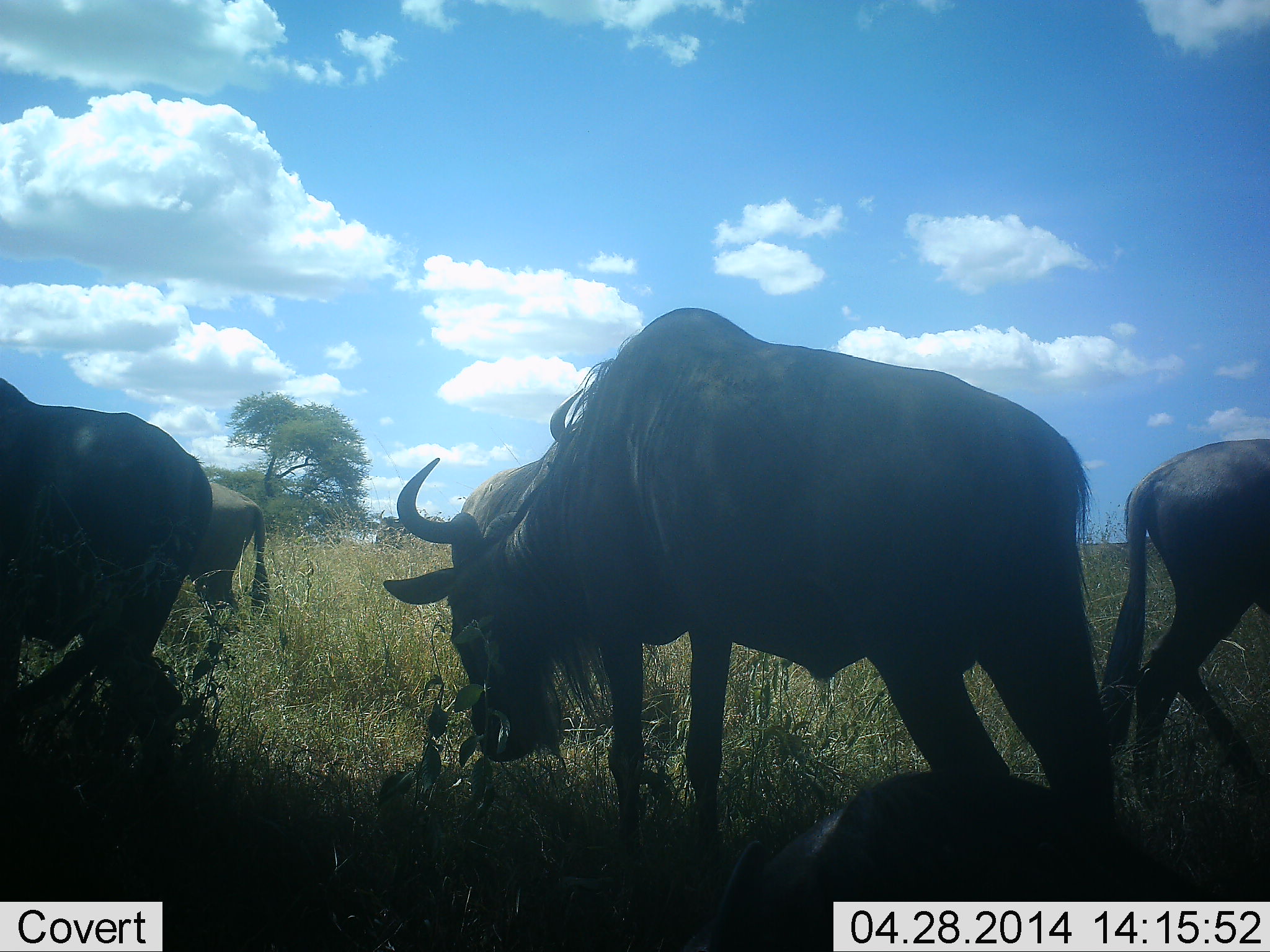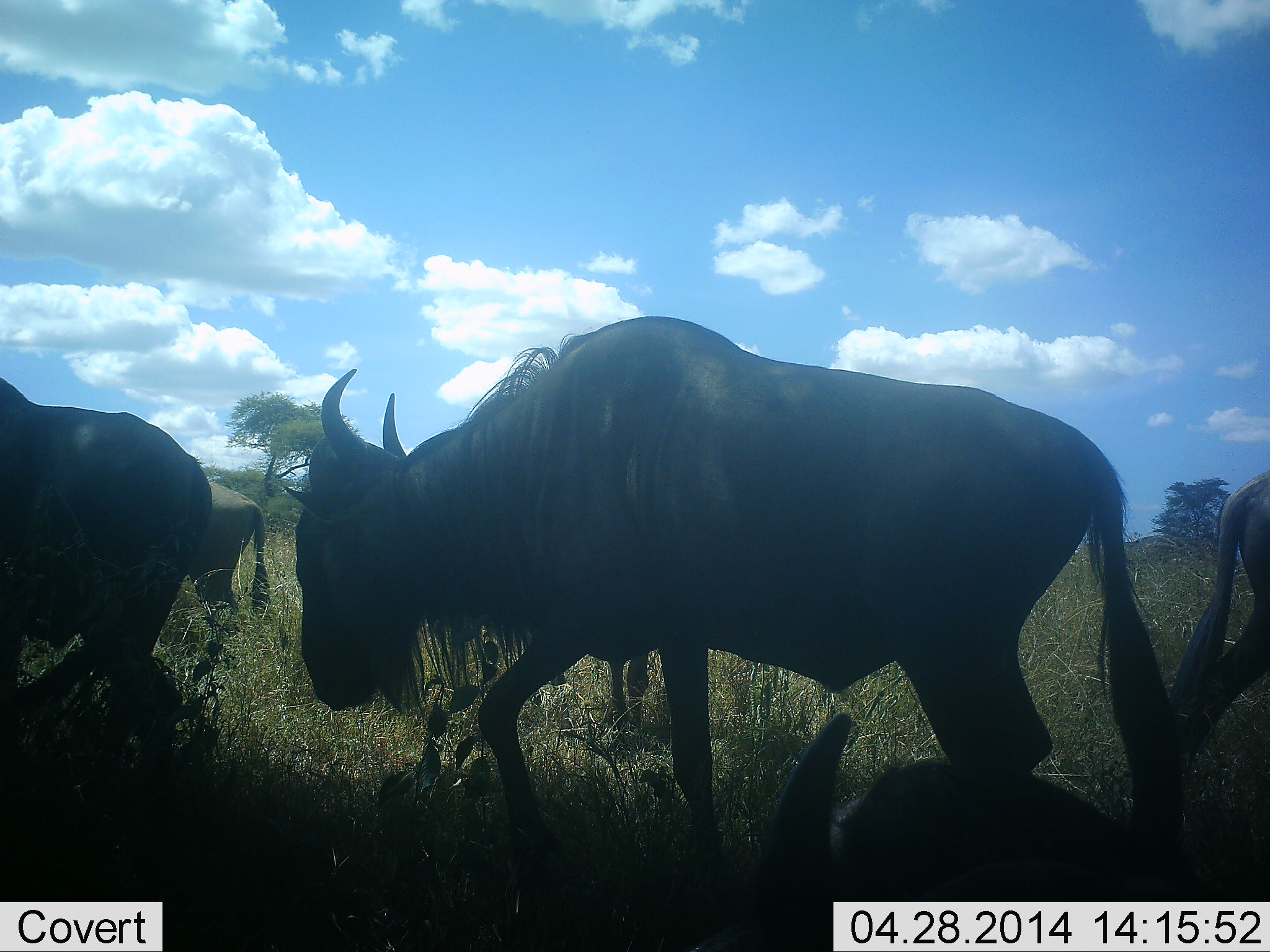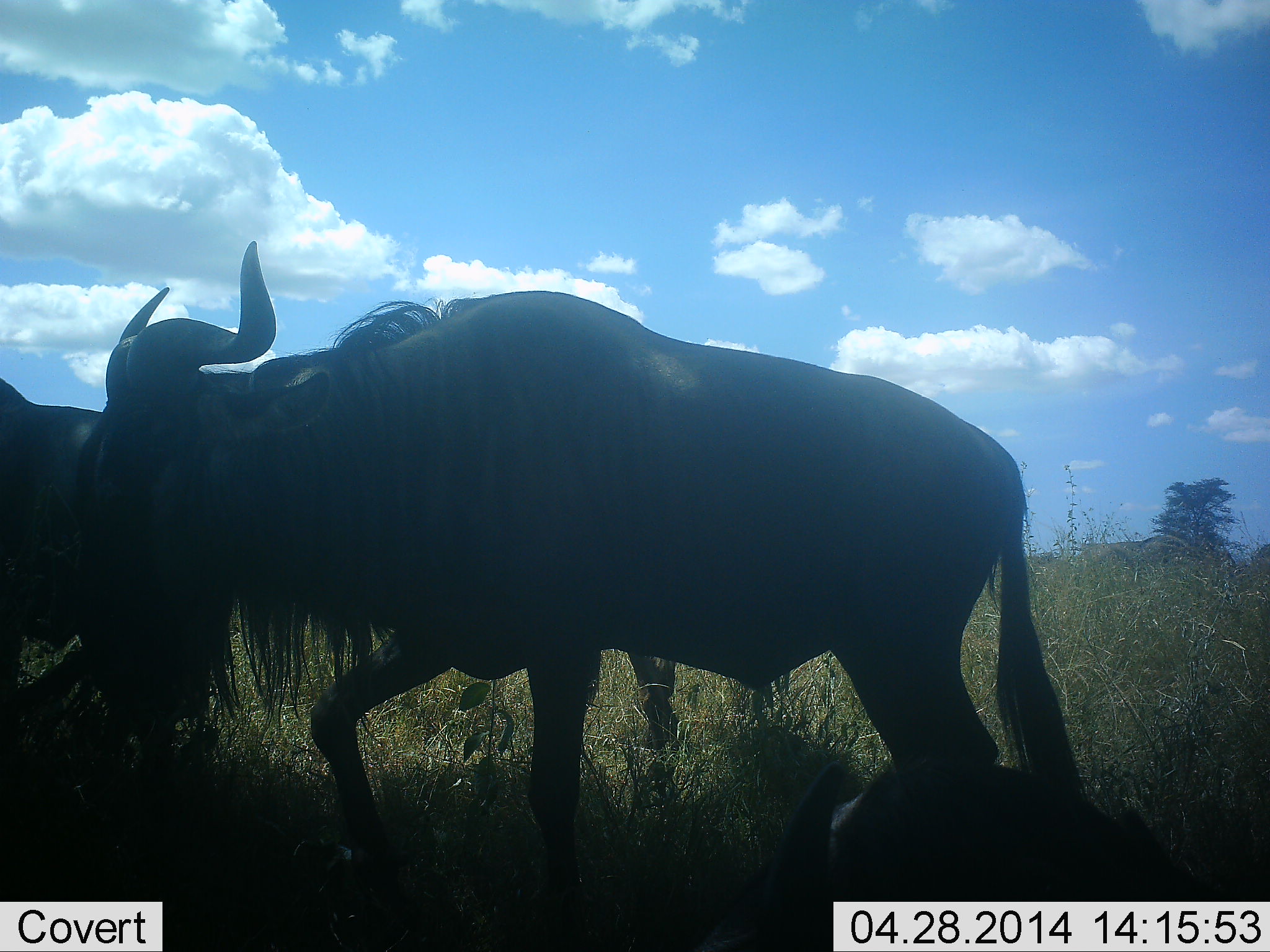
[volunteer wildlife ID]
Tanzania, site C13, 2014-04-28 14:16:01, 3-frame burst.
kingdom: Animalia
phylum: Chordata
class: Mammalia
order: Artiodactyla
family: Bovidae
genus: Connochaetes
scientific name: Connochaetes taurinus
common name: blue wildebeest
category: wildebeest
Wildebeest (blue wildebeest) (Connochaetes taurinus), count 5. Behavior (volunteer vote fractions): standing 40%, resting 60%, moving 80%, interacting 0%. Young present (vote fraction): 0%. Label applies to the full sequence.